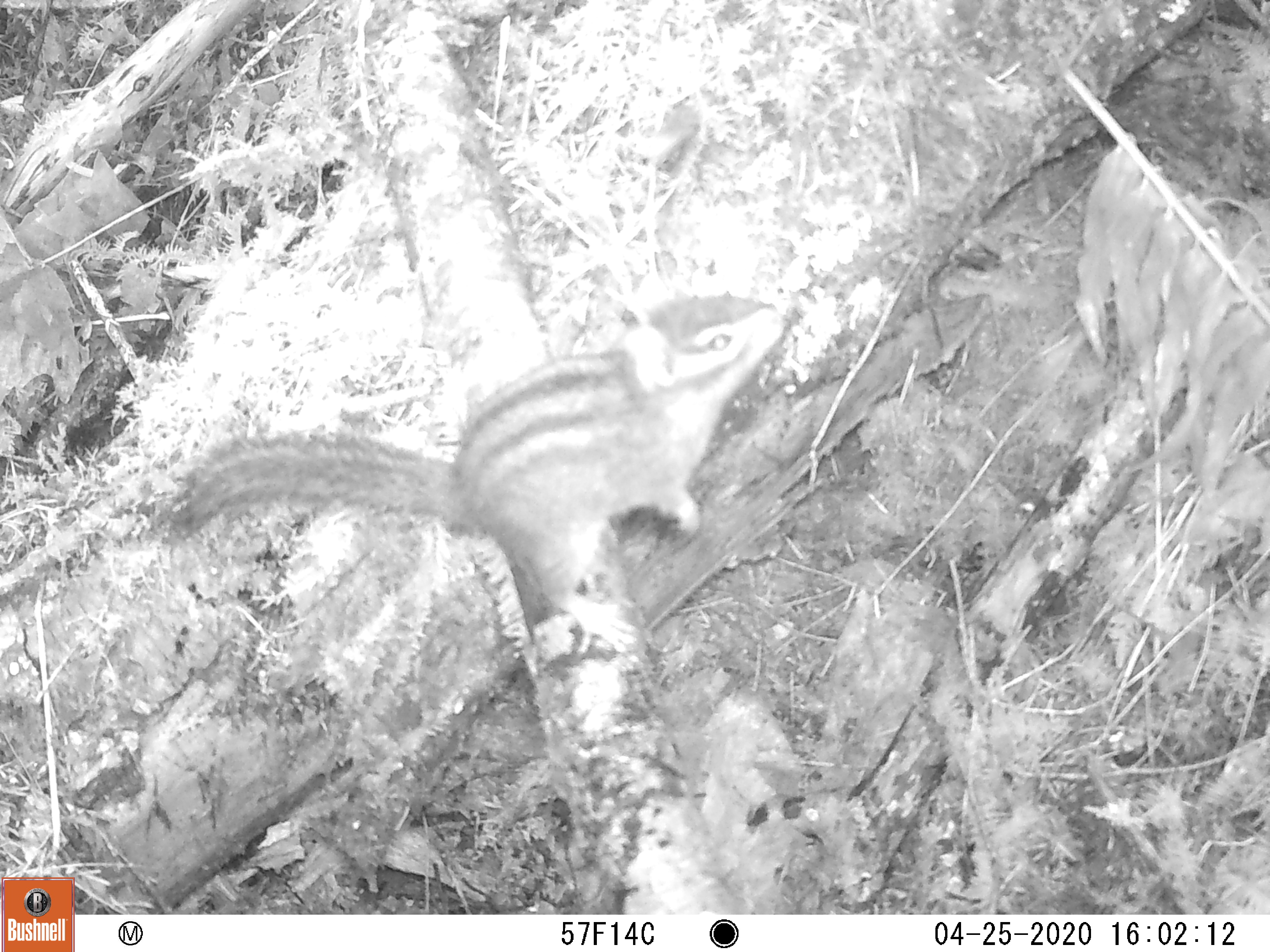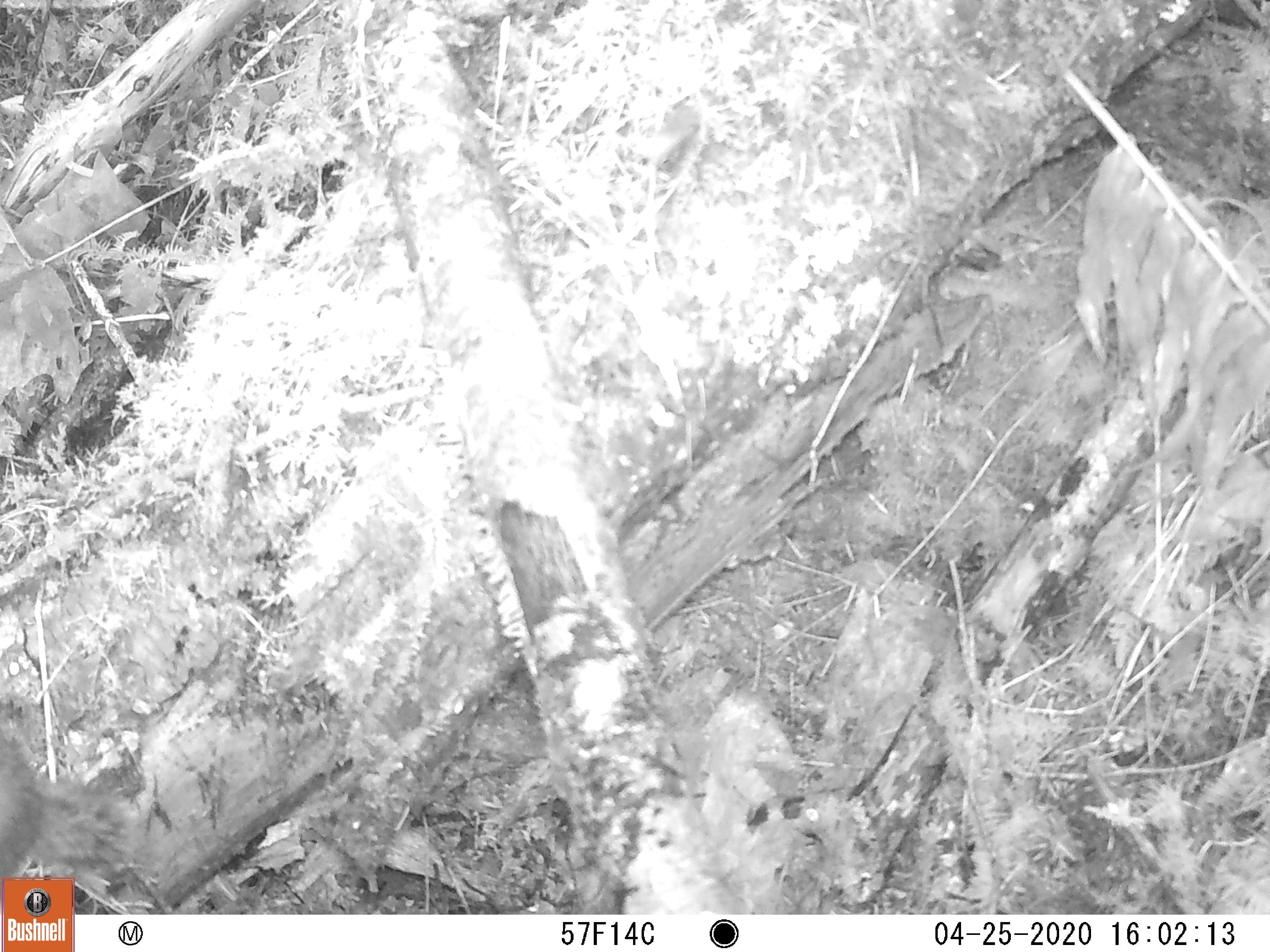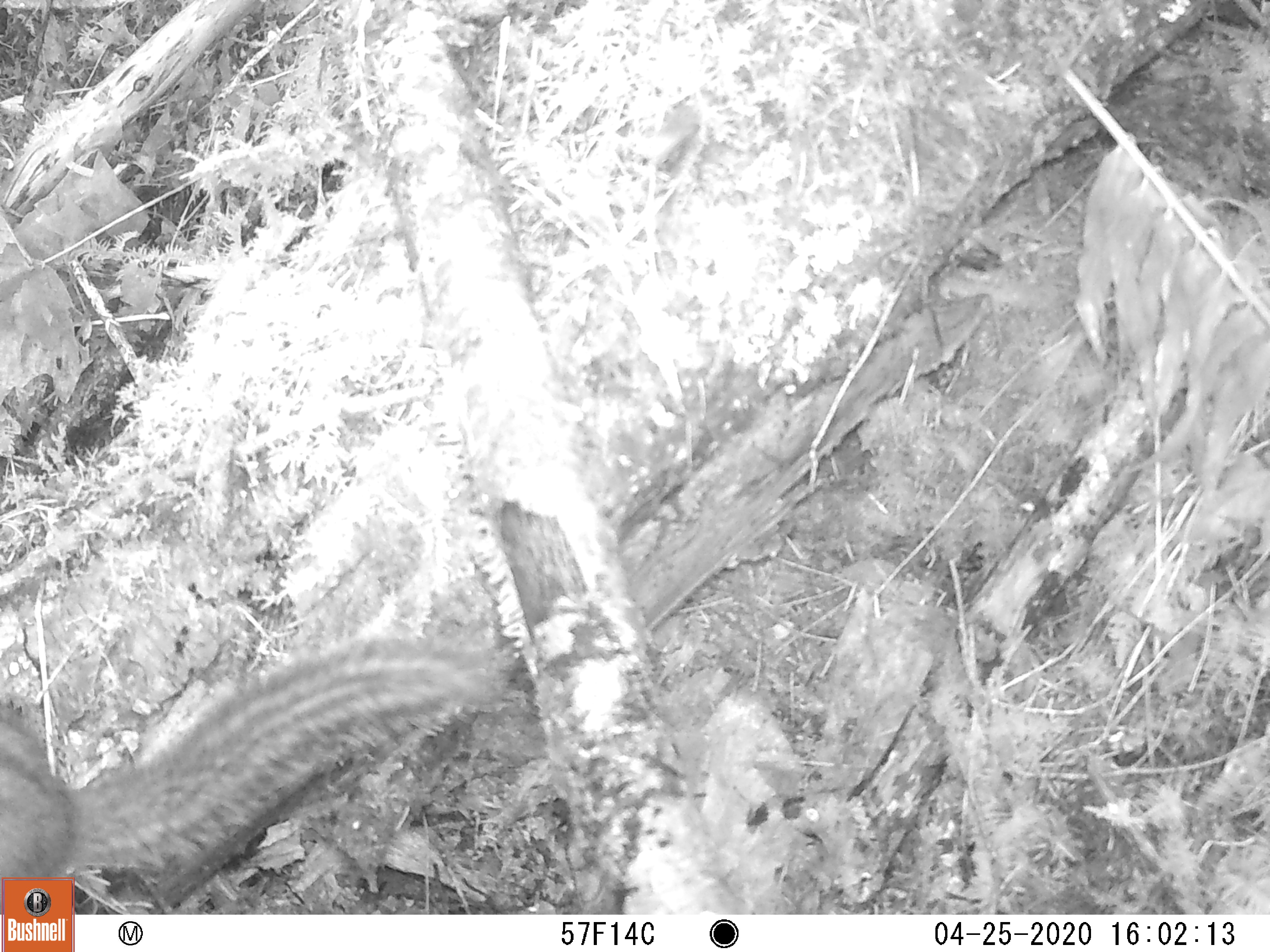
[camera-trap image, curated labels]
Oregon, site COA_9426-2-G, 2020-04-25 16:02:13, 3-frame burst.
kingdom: Animalia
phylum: Chordata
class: Mammalia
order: Rodentia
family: Sciuridae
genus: Neotamias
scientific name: Neotamias townsendii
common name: townsend's chipmunk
Townsend's chipmunk (Neotamias townsendii).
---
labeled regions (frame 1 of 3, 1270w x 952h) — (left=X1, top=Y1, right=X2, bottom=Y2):
townsend's chipmunk: (left=144, top=276, right=807, bottom=637)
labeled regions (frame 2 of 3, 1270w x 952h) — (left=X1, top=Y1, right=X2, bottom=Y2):
townsend's chipmunk: (left=0, top=730, right=153, bottom=871)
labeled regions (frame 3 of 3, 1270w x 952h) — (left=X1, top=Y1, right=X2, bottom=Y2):
townsend's chipmunk: (left=0, top=631, right=514, bottom=871)